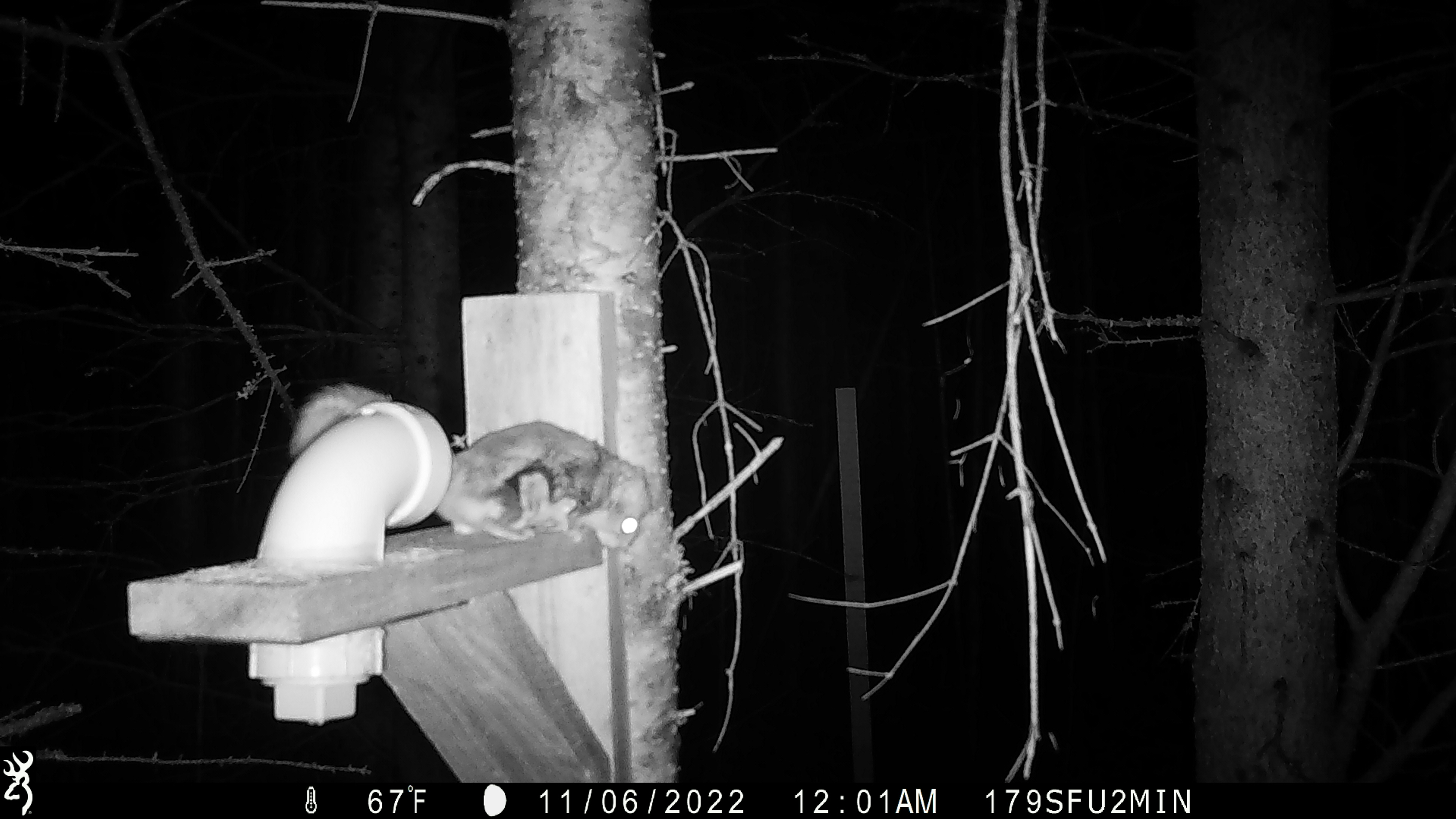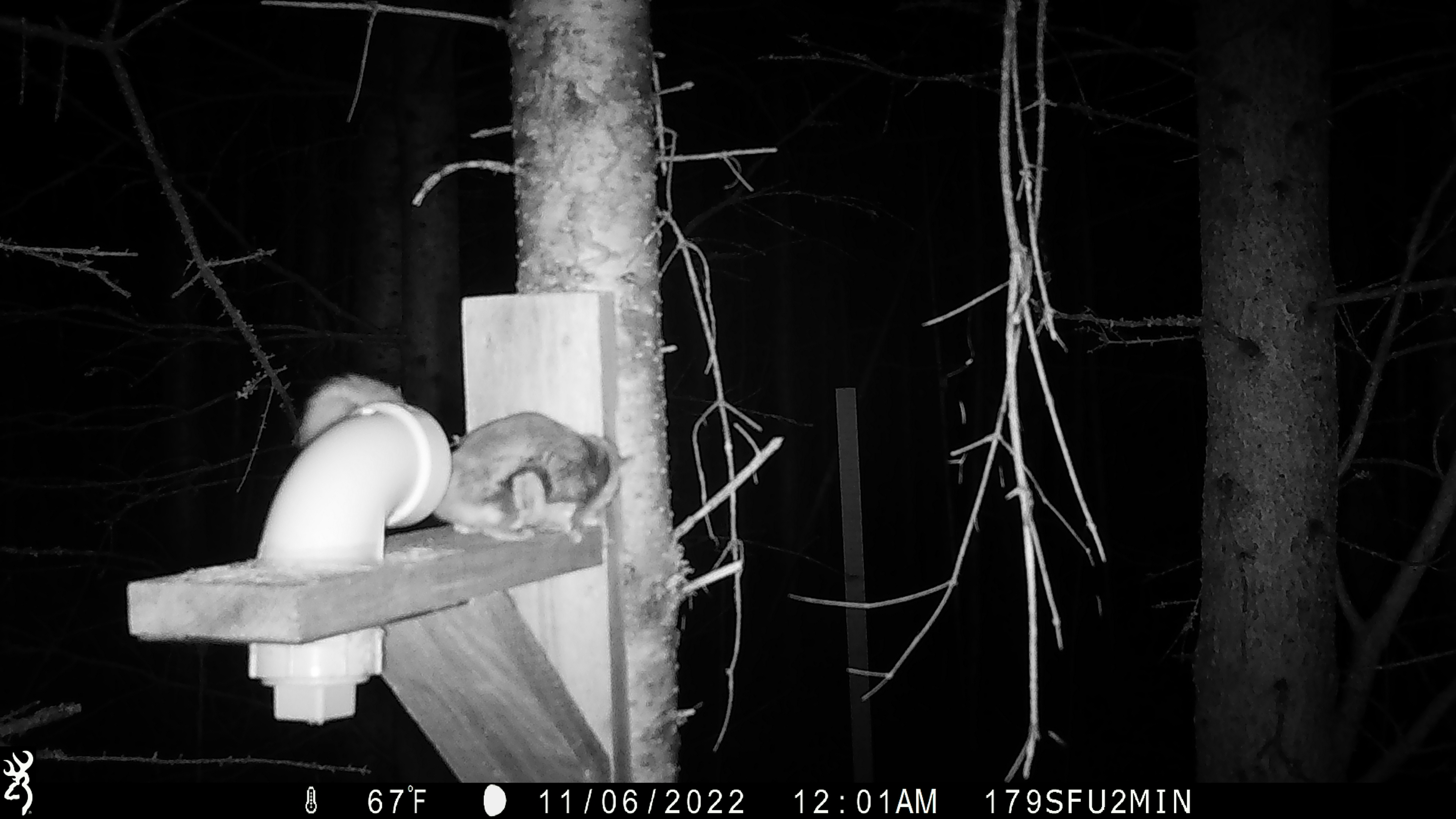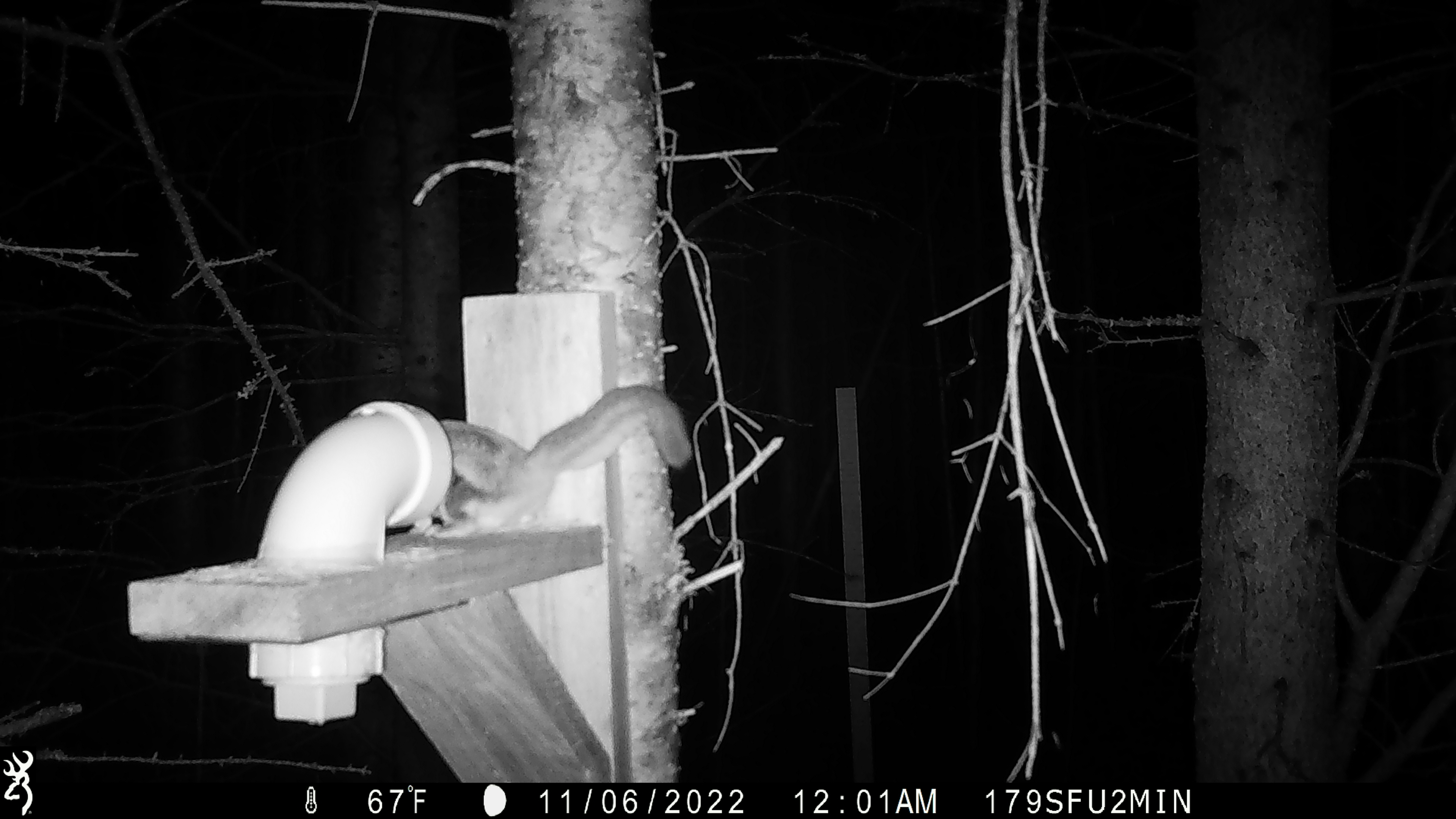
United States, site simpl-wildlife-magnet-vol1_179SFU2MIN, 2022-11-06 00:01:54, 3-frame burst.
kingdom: Animalia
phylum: Chordata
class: Mammalia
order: Rodentia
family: Sciuridae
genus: Glaucomys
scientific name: Glaucomys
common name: flying squirrel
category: flying squirrel sp.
Flying squirrel sp. (flying squirrel) (Glaucomys).